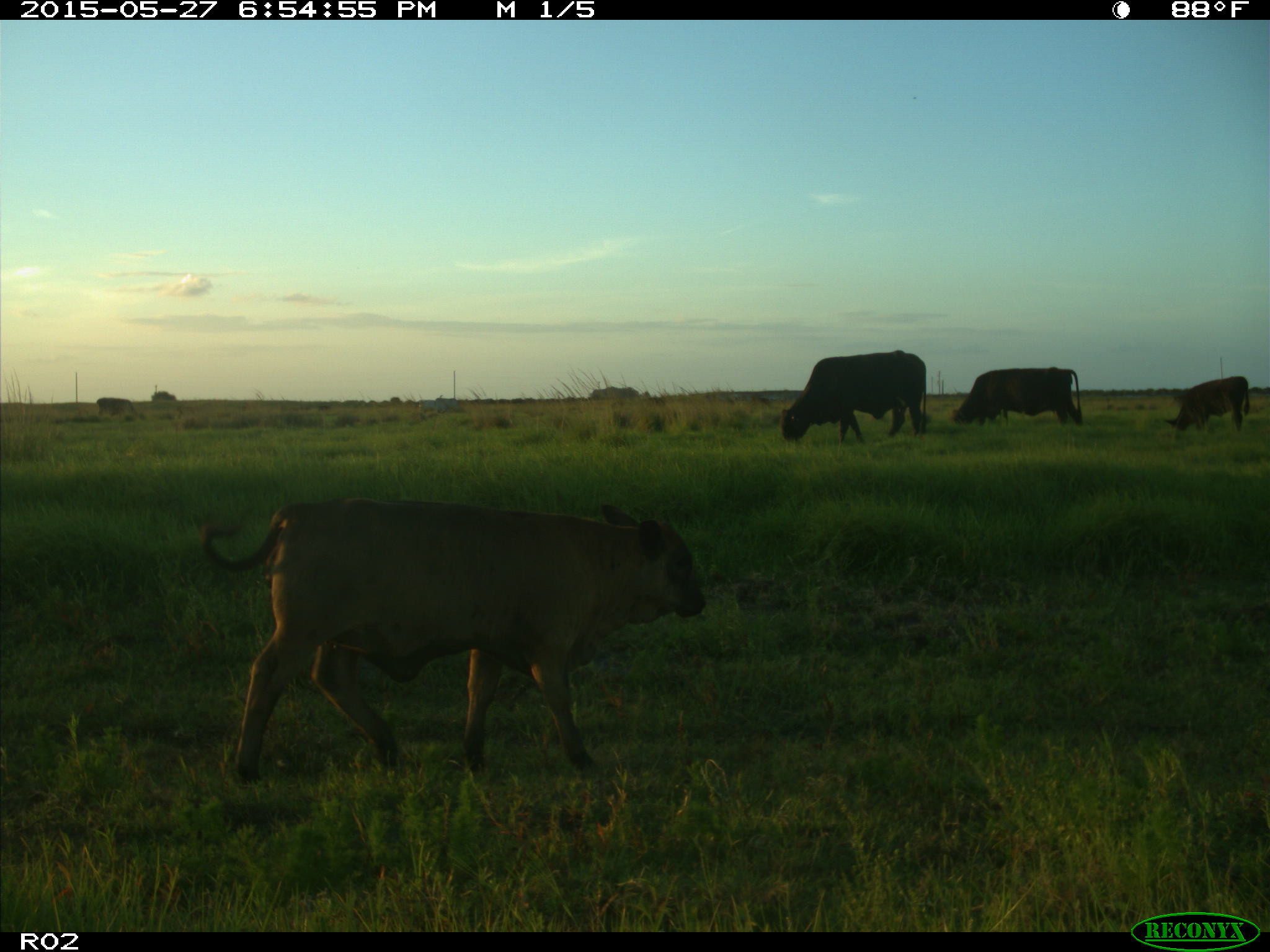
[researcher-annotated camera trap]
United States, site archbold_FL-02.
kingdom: Animalia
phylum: Chordata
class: Mammalia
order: Artiodactyla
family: Bovidae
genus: Bos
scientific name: Bos taurus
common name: domestic cow